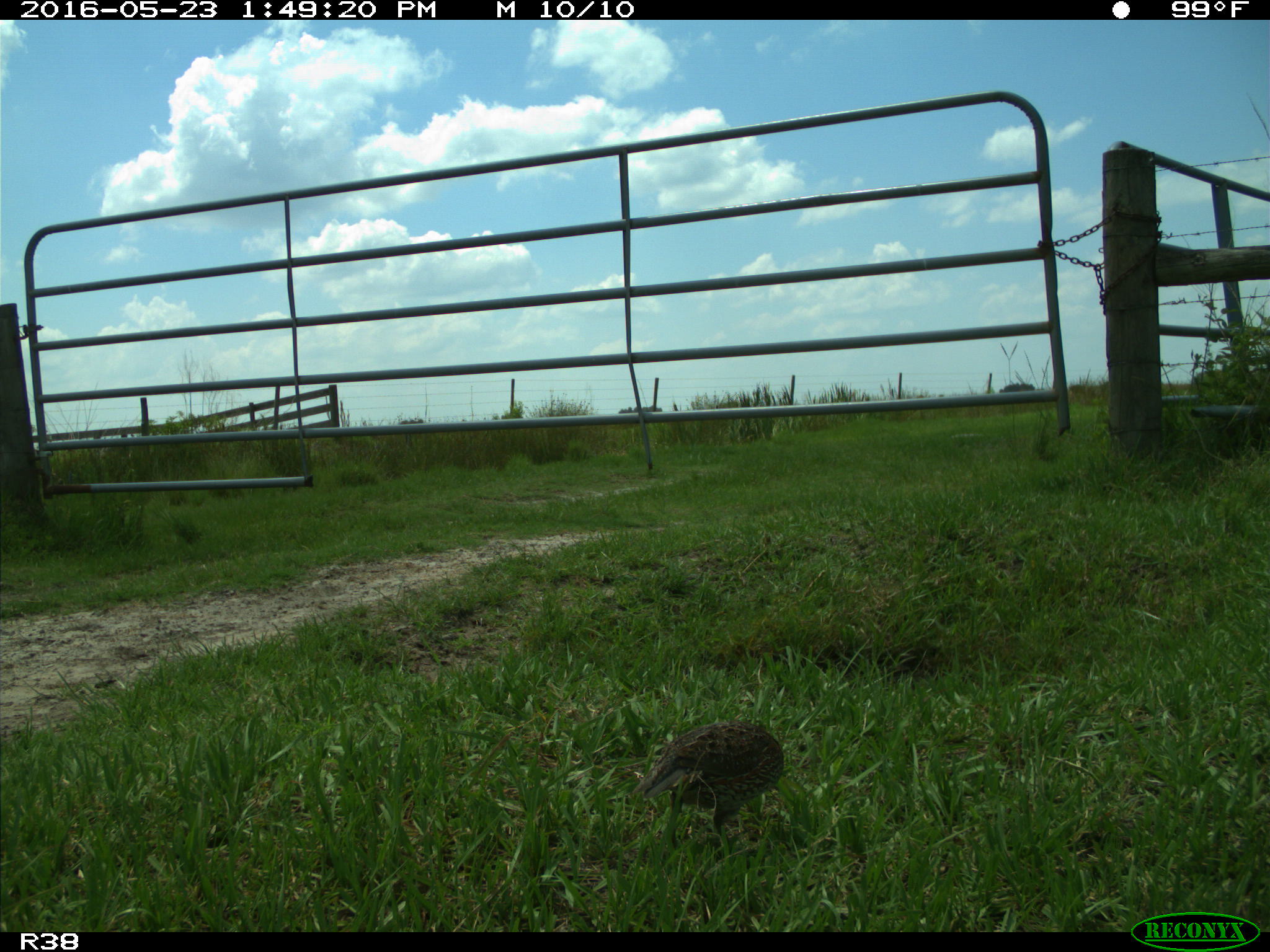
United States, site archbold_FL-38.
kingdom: Animalia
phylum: Chordata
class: Aves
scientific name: Aves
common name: birds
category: unidentified bird